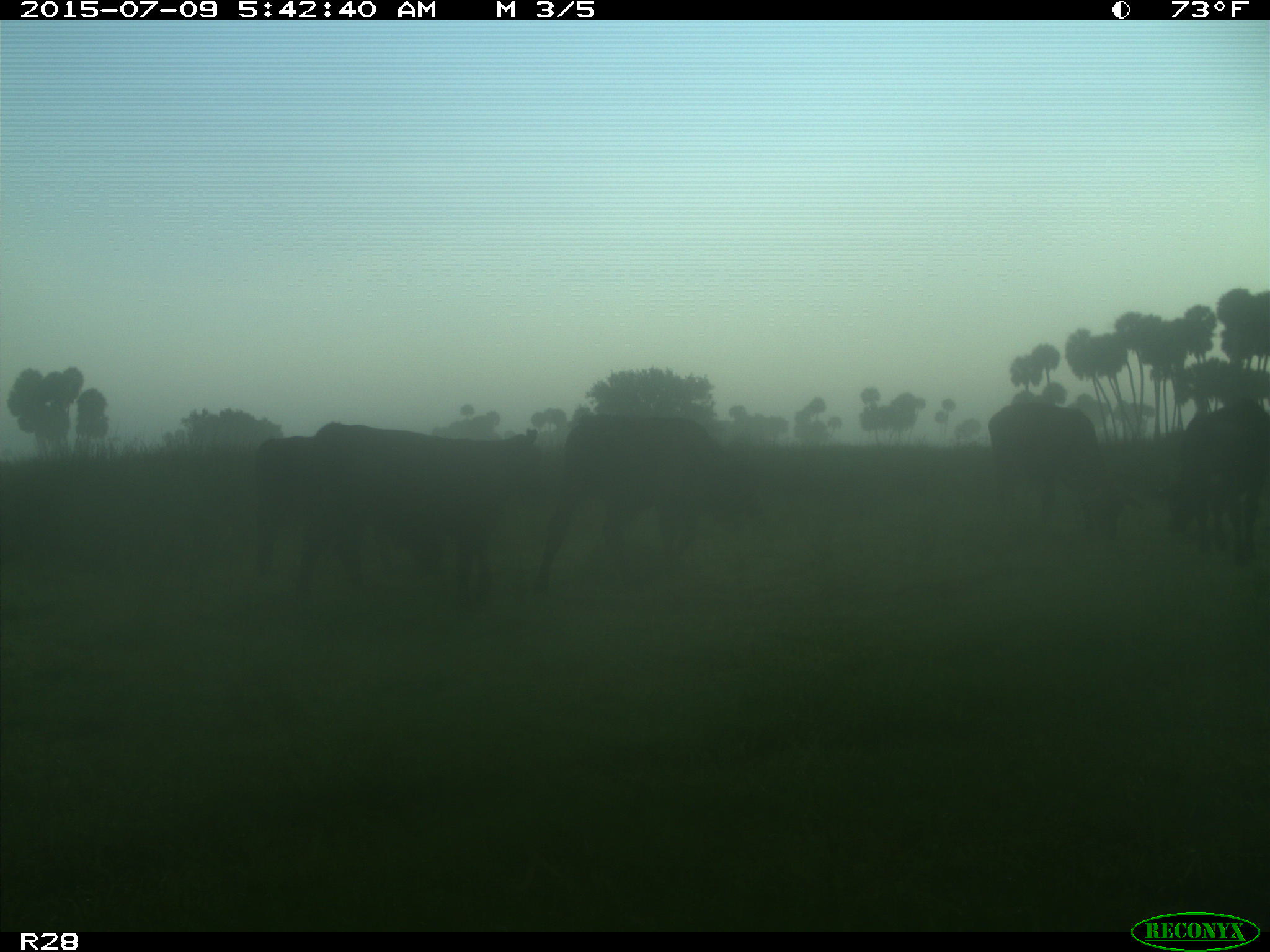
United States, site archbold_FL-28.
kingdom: Animalia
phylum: Chordata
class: Mammalia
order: Artiodactyla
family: Bovidae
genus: Bos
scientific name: Bos taurus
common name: domestic cow